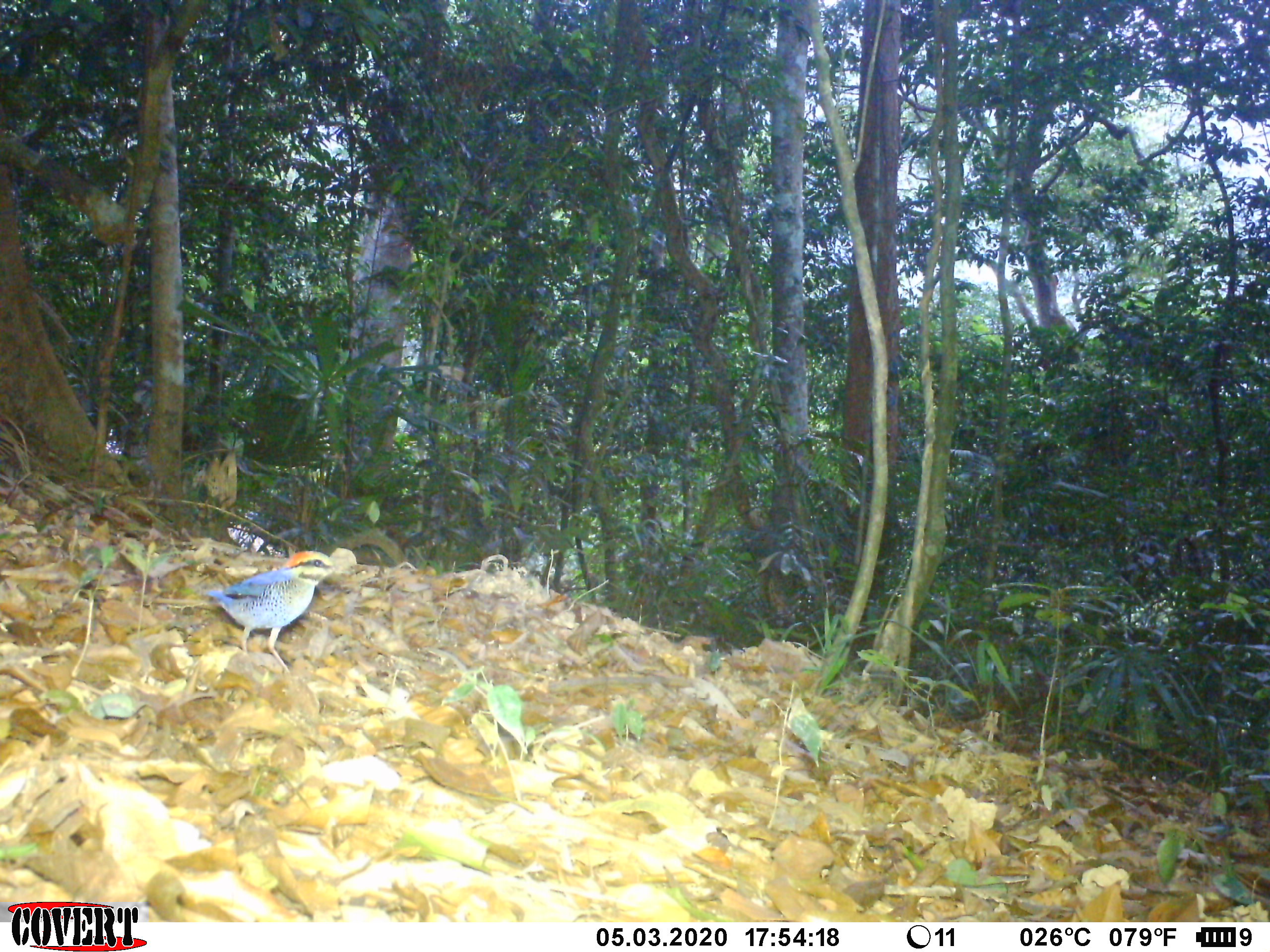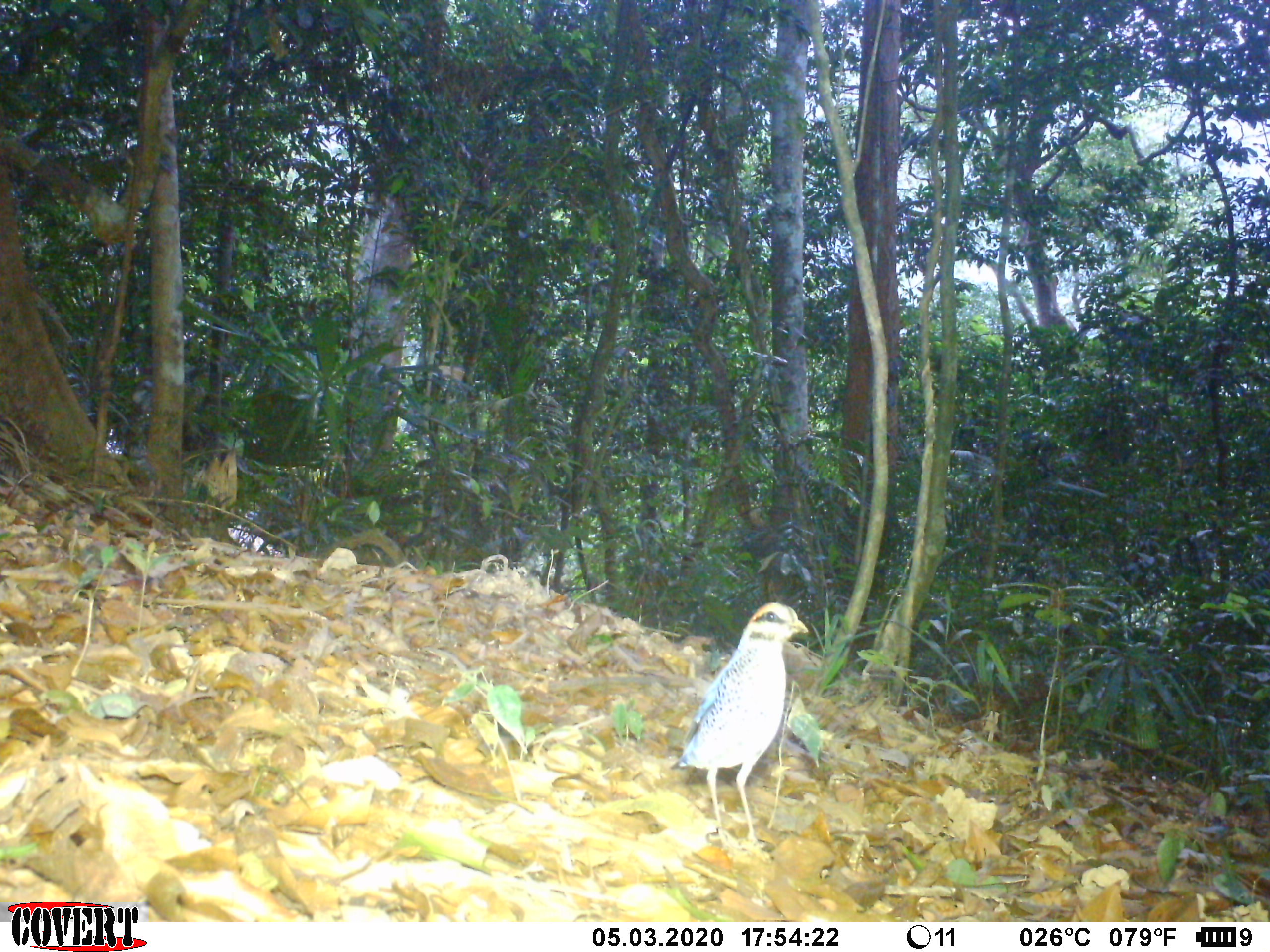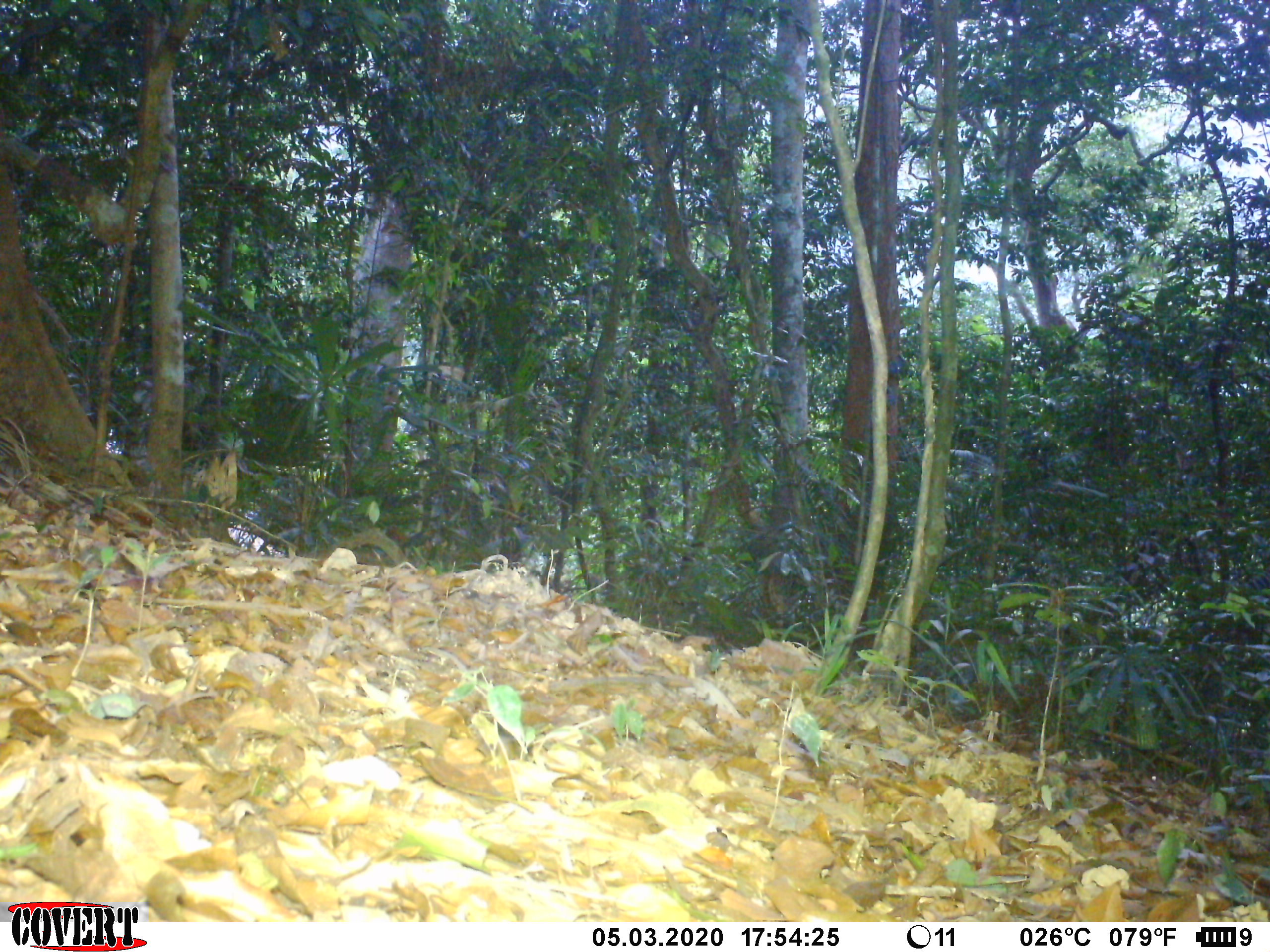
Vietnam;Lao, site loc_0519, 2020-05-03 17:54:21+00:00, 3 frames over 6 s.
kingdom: Animalia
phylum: Chordata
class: Aves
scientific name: Aves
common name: bird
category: unidentified bird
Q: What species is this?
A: Unidentified bird (bird) (Aves).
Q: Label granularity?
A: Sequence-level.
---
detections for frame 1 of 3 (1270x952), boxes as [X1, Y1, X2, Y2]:
unidentified bird: [200, 550, 336, 673]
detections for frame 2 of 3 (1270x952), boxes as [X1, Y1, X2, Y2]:
unidentified bird: [670, 602, 808, 849]